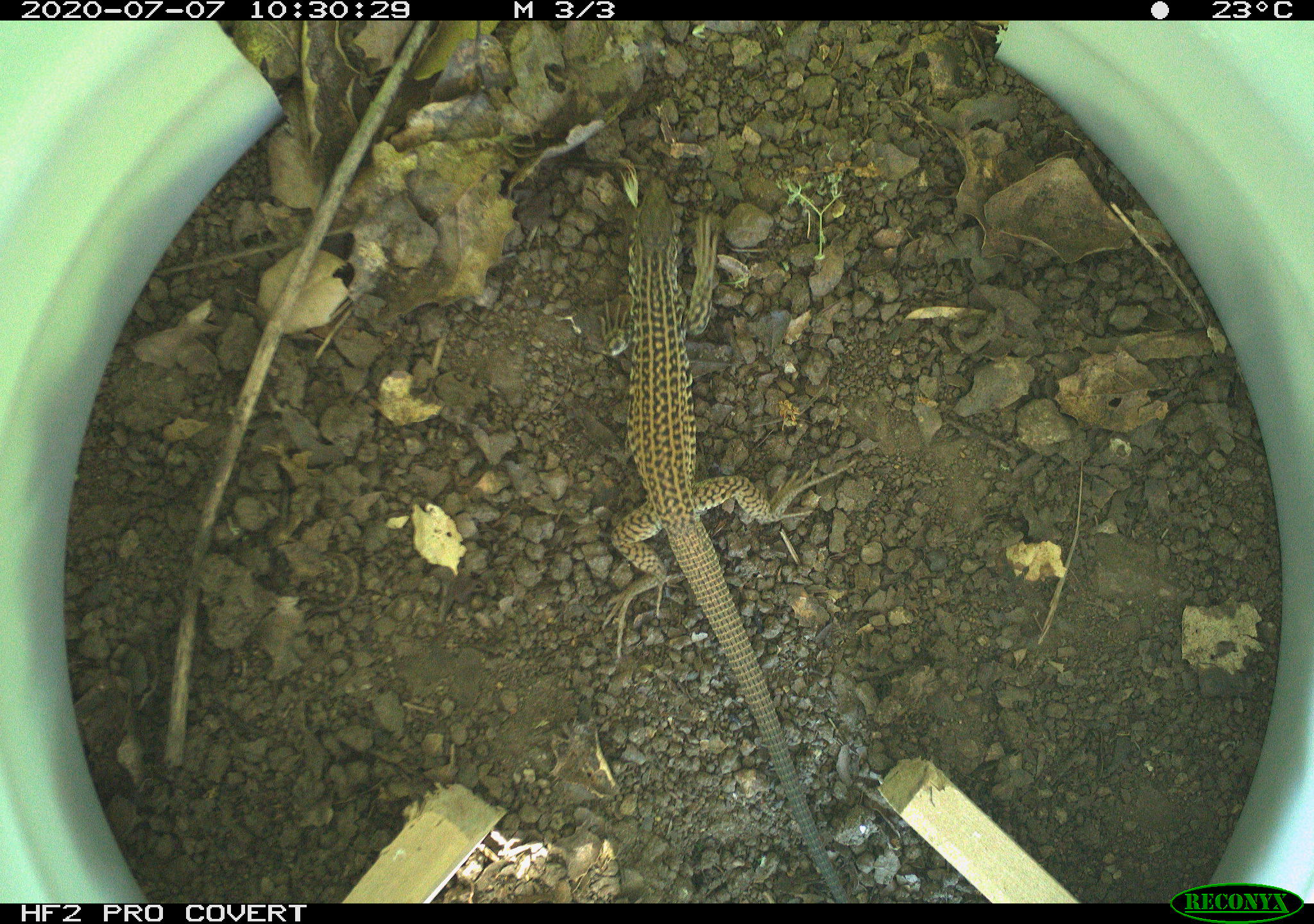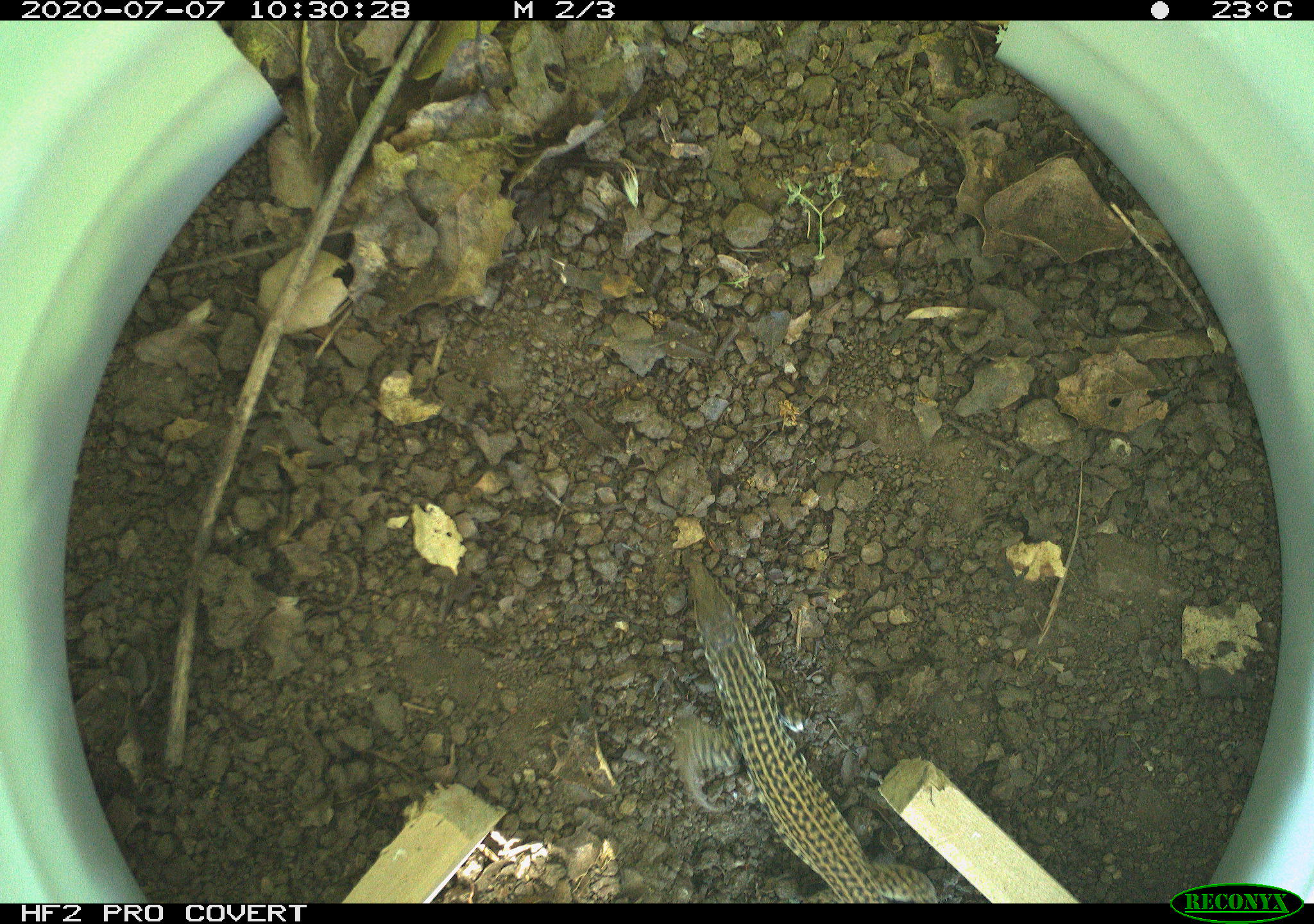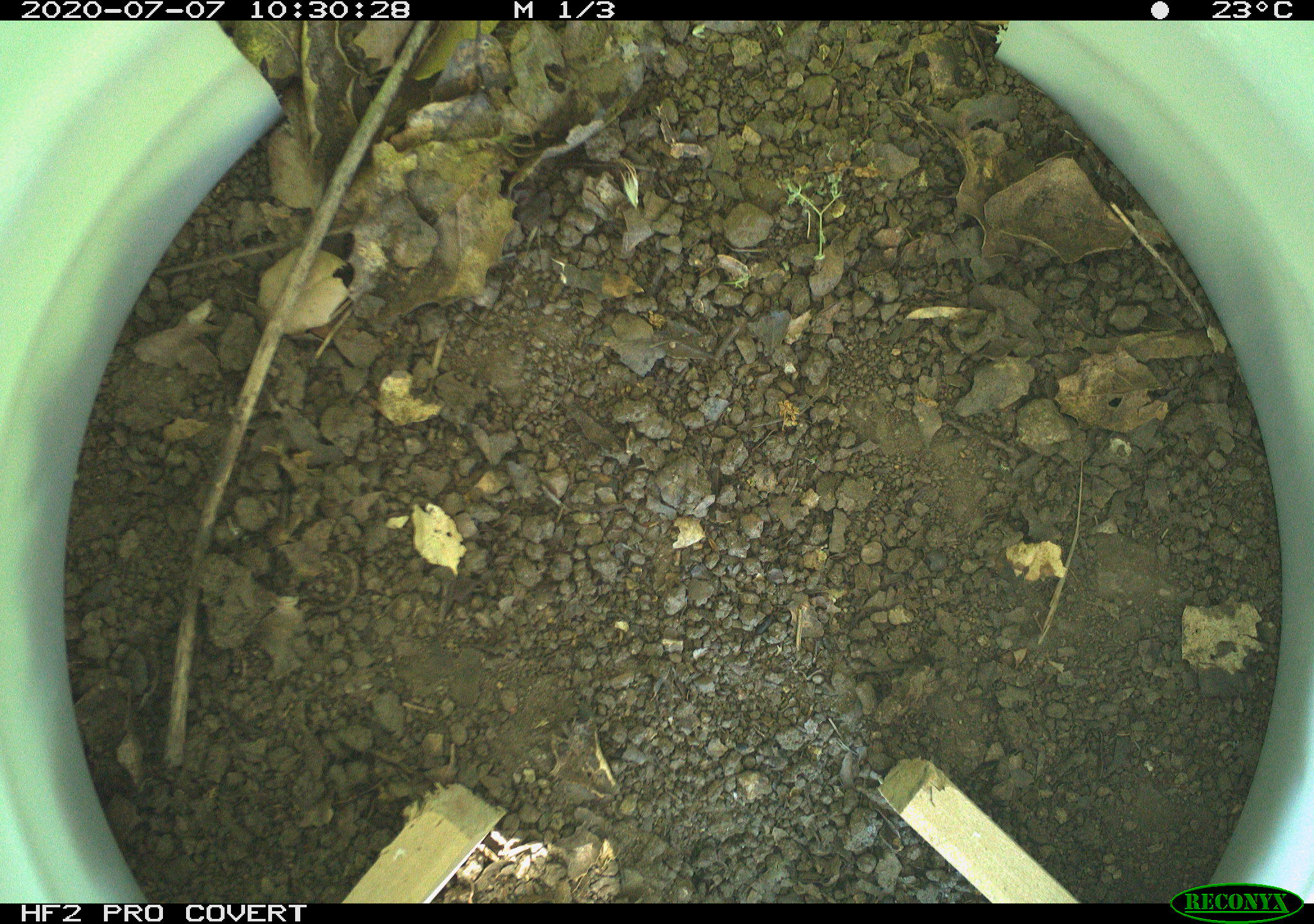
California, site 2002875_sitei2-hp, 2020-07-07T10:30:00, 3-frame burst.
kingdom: Animalia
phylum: Chordata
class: Reptilia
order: Squamata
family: Teiidae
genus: Aspidoscelis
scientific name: Aspidoscelis tigris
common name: western whiptail